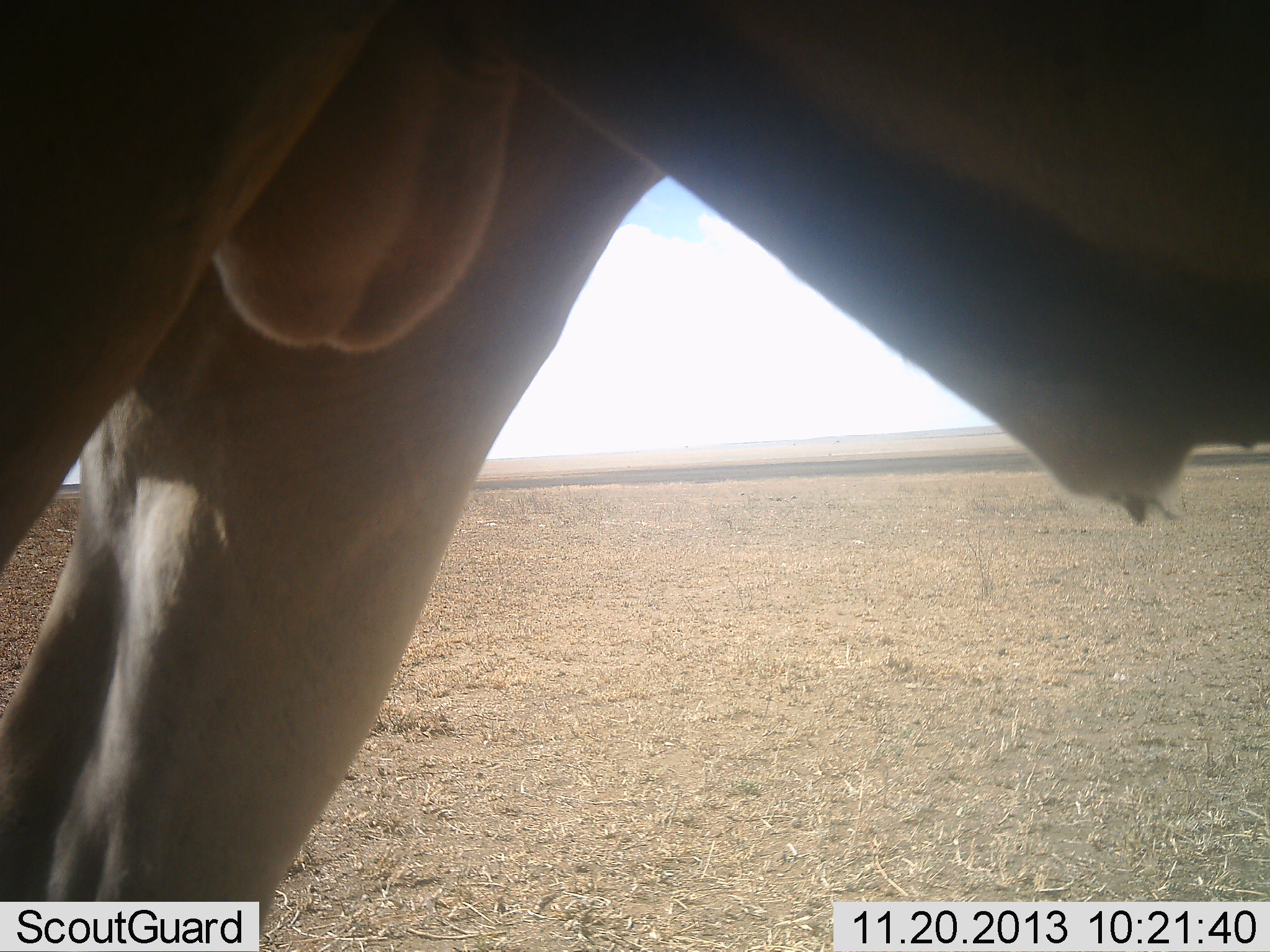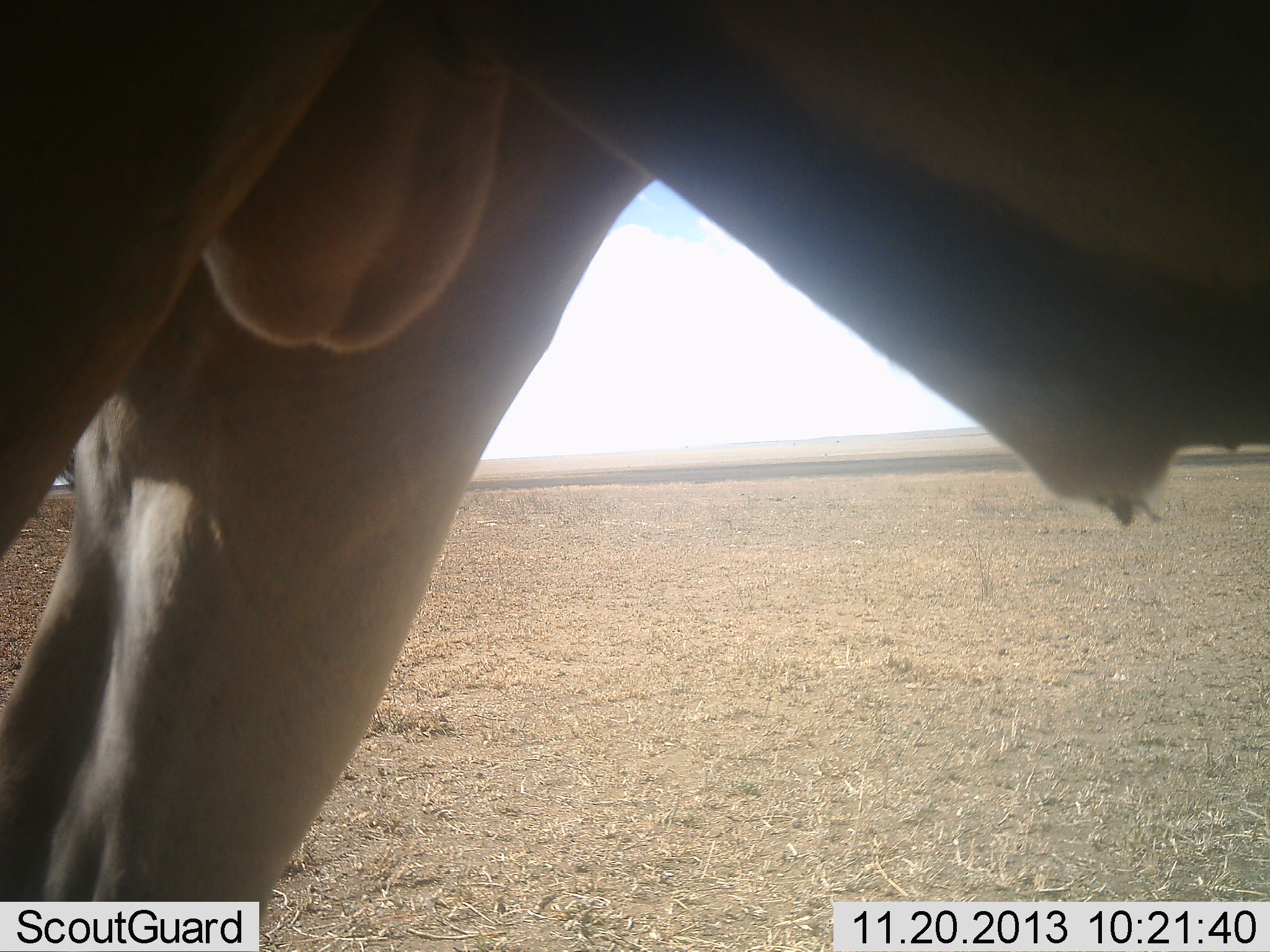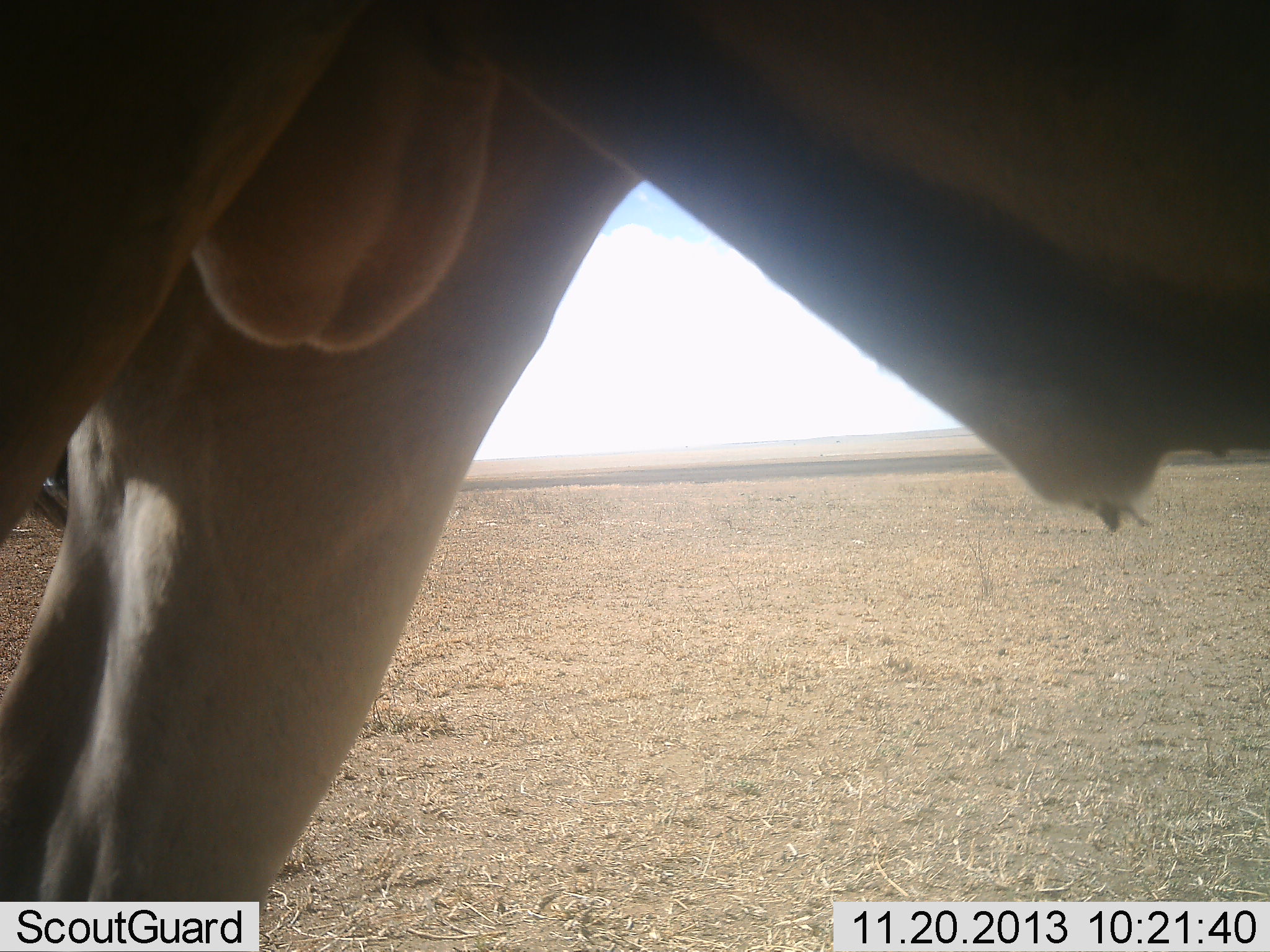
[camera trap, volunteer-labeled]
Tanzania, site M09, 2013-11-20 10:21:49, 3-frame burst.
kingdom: Animalia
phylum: Chordata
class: Mammalia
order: Artiodactyla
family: Bovidae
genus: Connochaetes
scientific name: Connochaetes taurinus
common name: blue wildebeest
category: wildebeest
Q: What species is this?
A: Wildebeest (blue wildebeest) (Connochaetes taurinus).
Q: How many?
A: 1.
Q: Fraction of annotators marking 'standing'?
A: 78%.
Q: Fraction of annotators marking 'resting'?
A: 11%.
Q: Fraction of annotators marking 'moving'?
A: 22%.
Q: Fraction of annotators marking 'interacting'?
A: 0%.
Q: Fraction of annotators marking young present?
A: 0%.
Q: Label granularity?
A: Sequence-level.